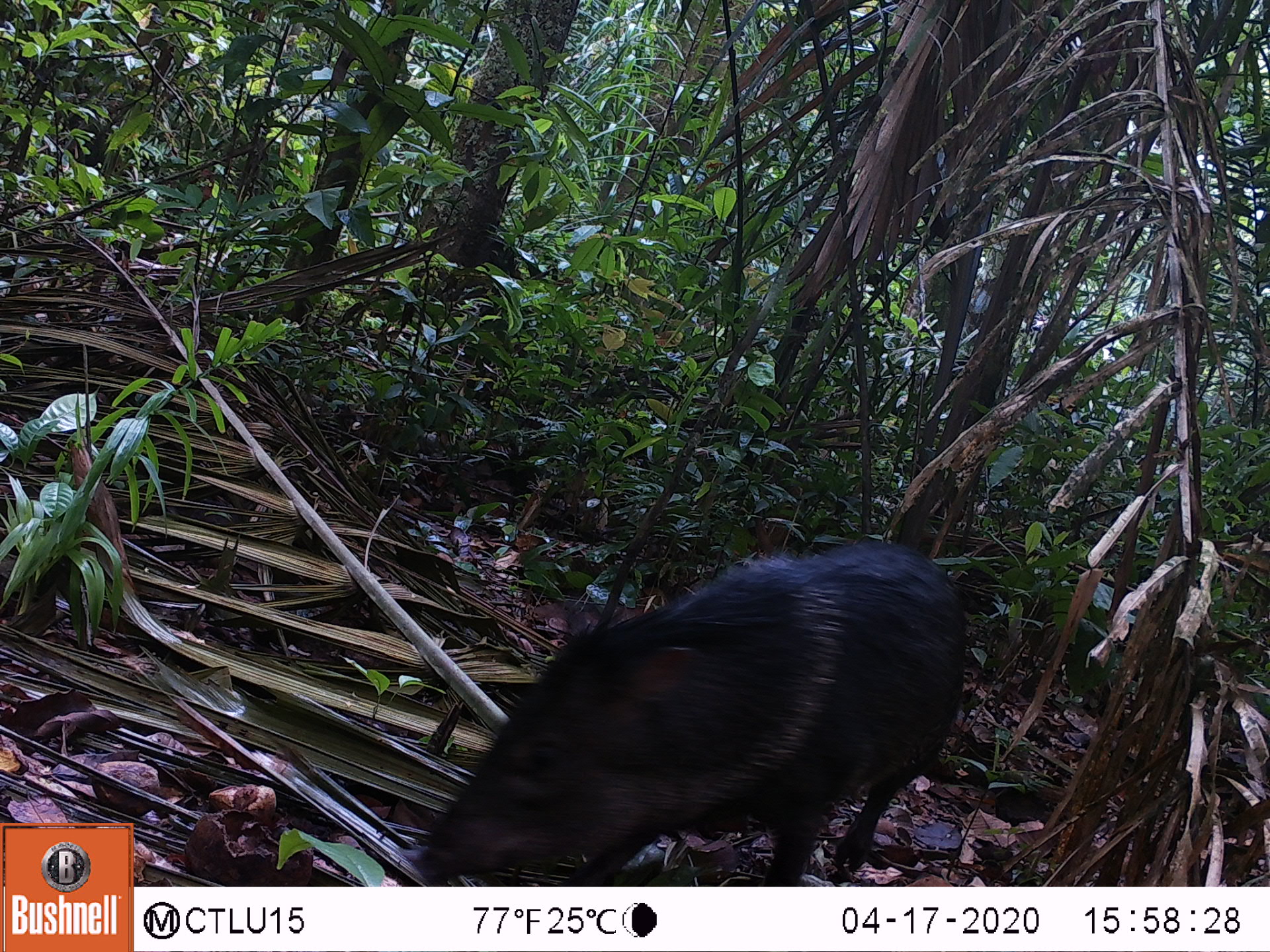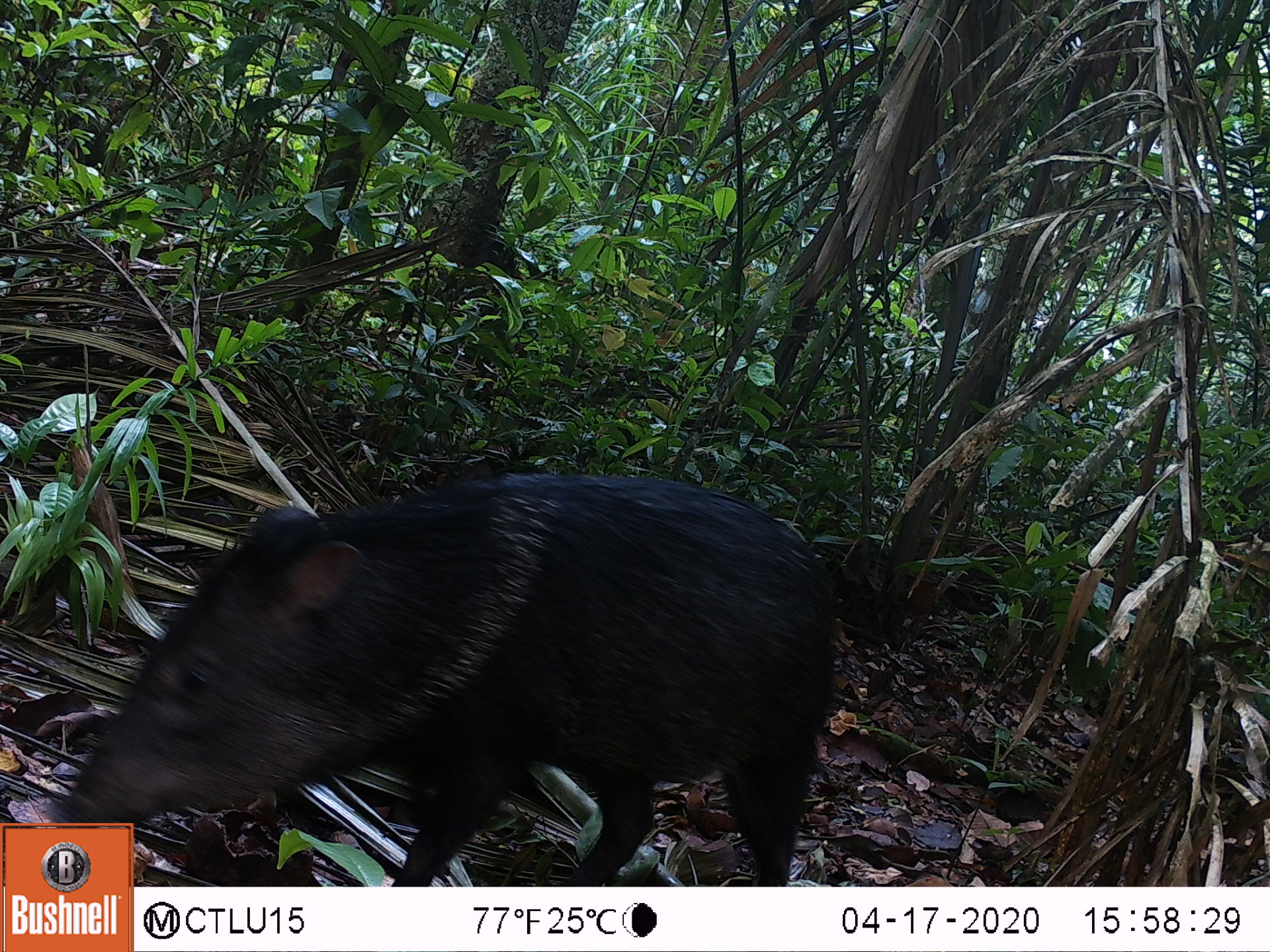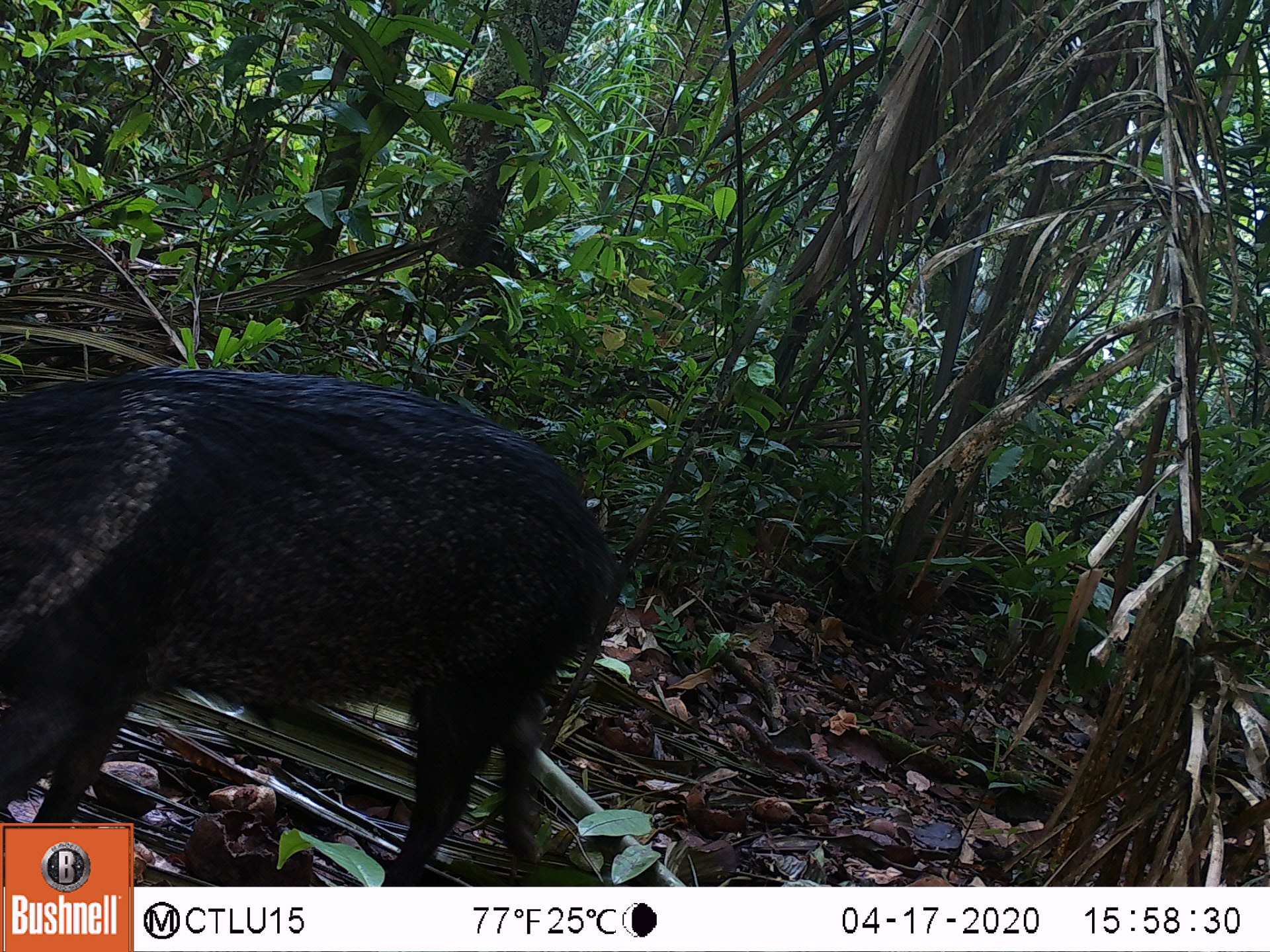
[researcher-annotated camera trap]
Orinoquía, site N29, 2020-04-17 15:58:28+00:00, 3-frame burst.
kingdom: Animalia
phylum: Chordata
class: Mammalia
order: Artiodactyla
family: Tayassuidae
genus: Pecari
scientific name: Pecari tajacu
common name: collared peccary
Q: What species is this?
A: Collared peccary (Pecari tajacu).